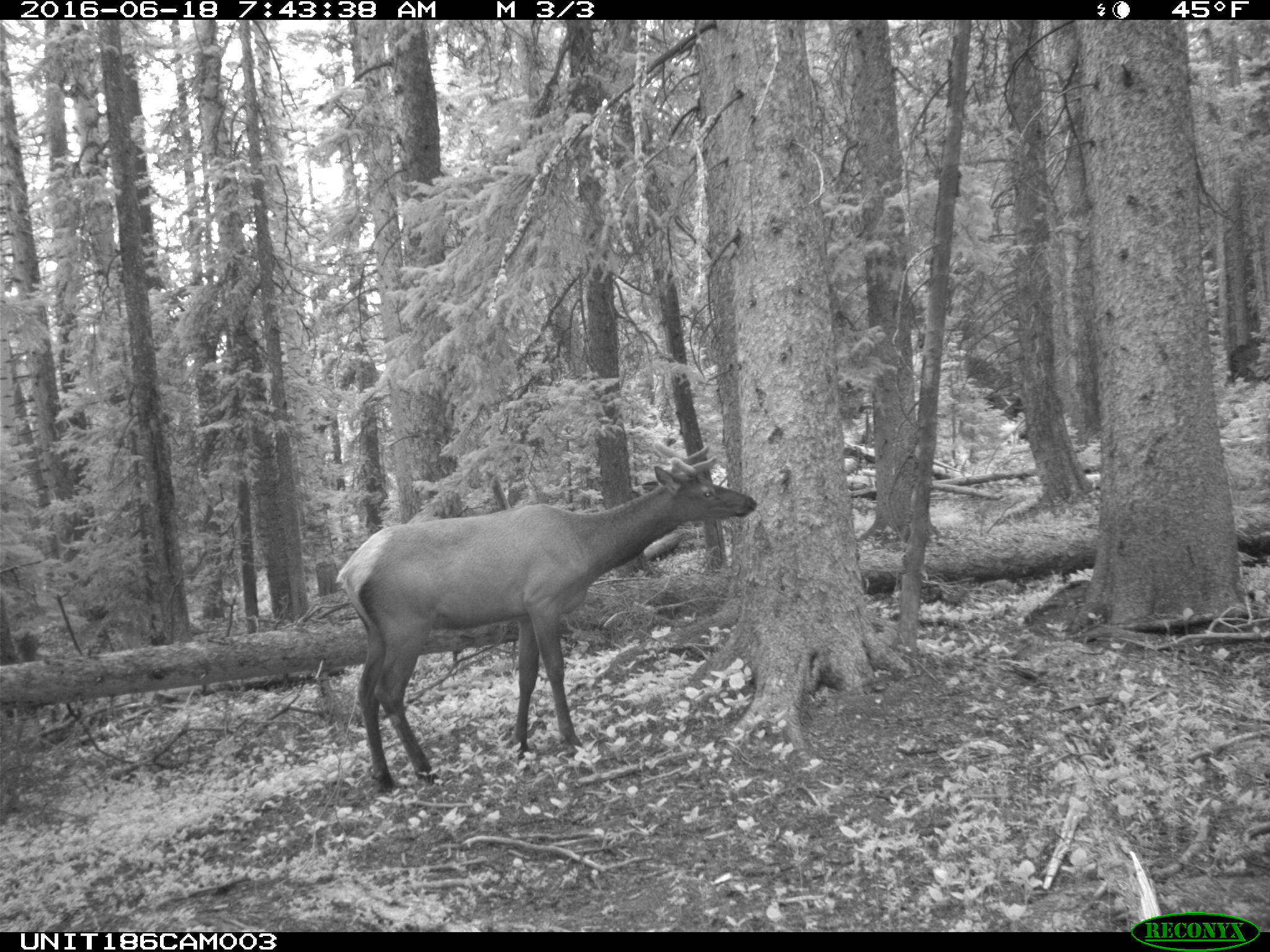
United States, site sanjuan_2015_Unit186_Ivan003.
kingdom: Animalia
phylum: Chordata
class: Mammalia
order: Artiodactyla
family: Cervidae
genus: Cervus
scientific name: Cervus elaphus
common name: red deer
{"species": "Cervus elaphus (red deer)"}